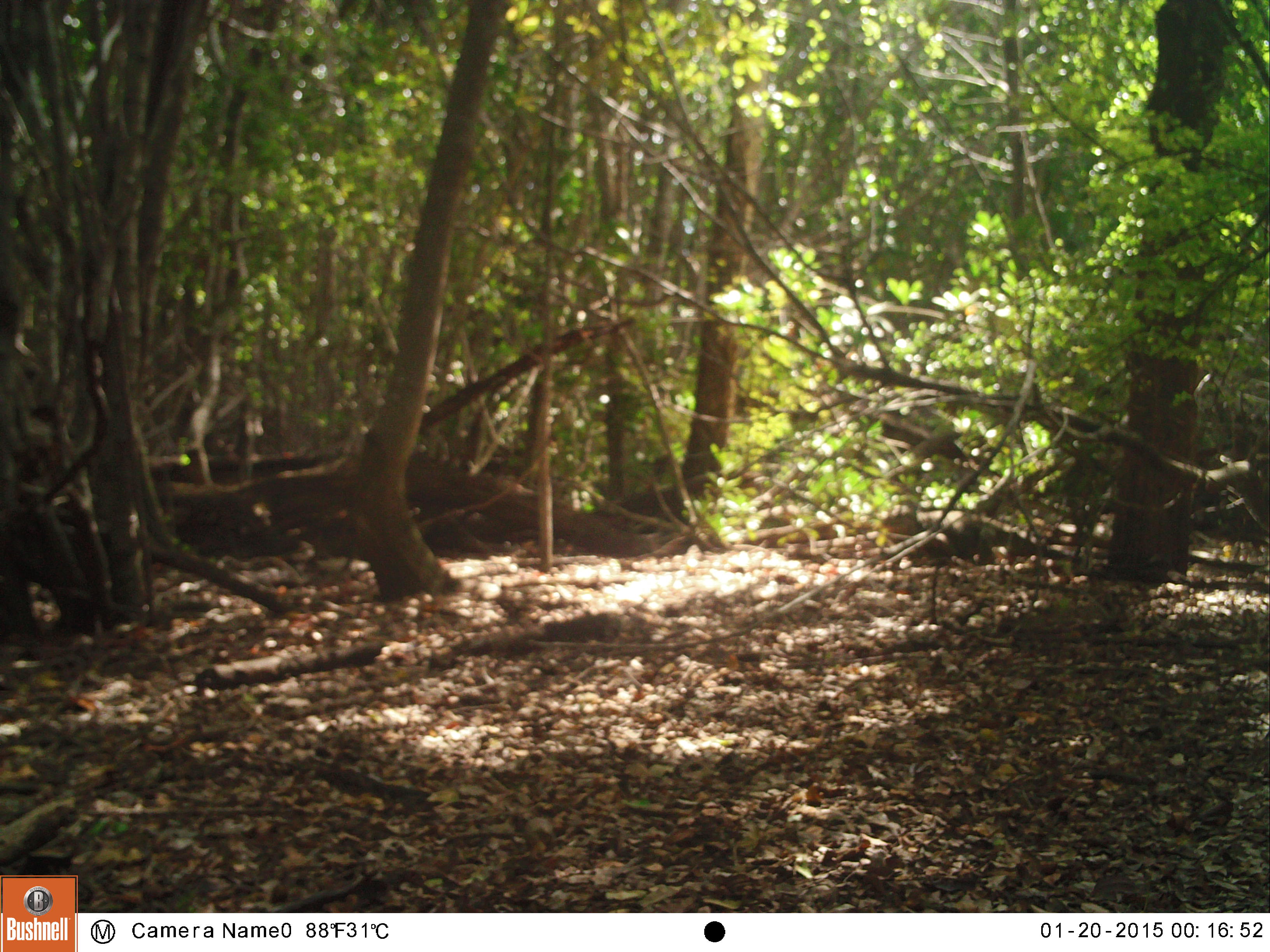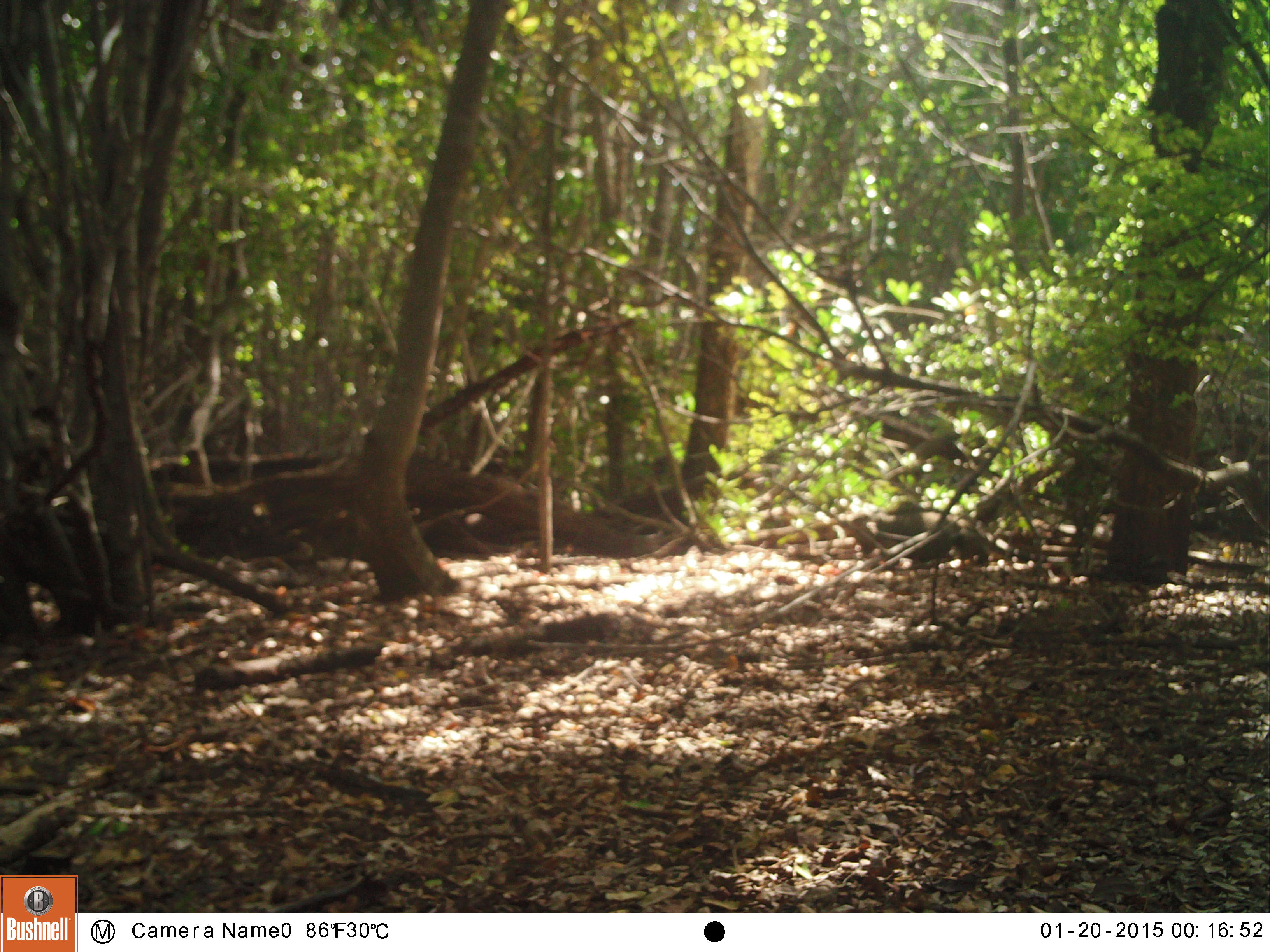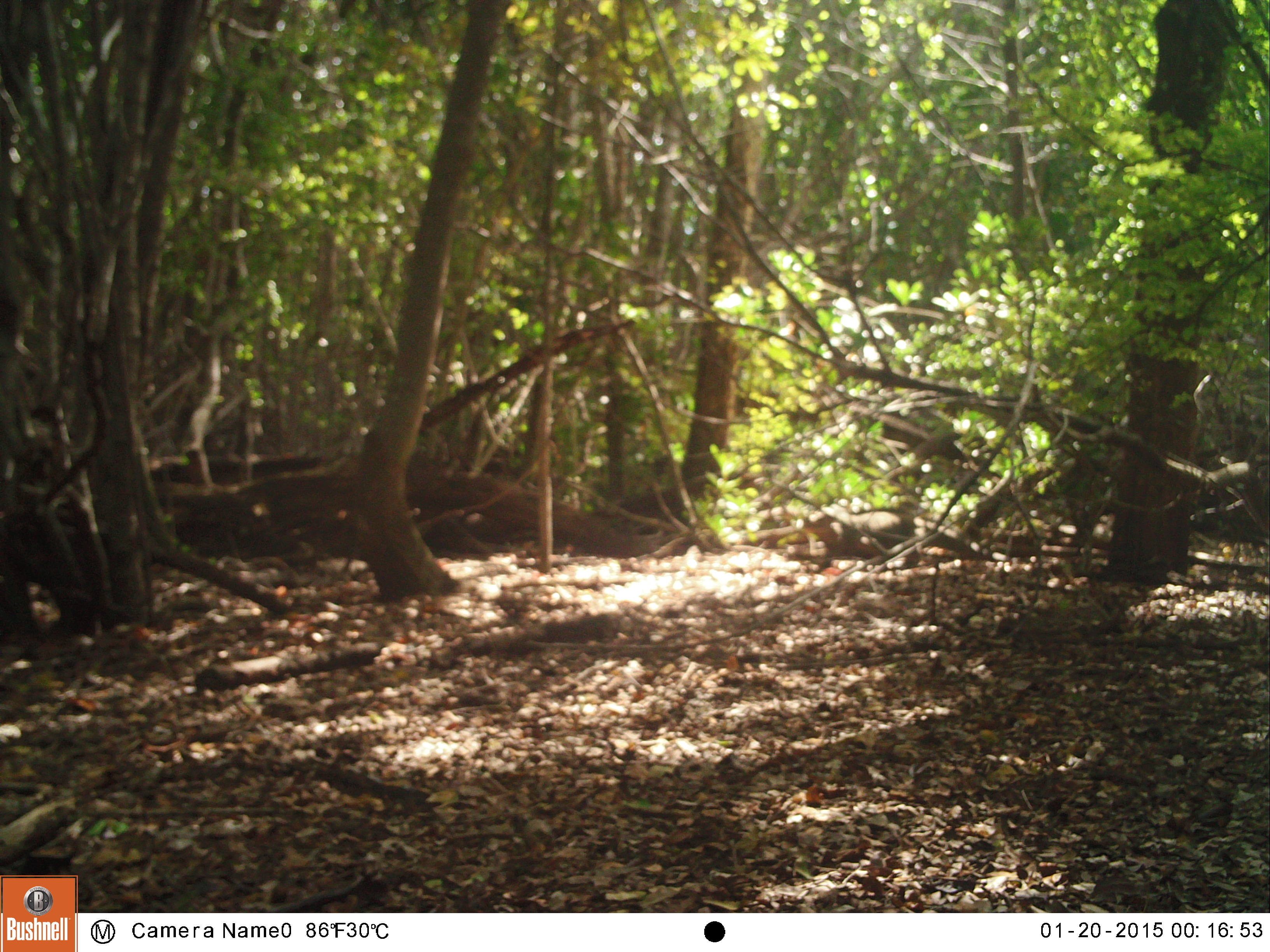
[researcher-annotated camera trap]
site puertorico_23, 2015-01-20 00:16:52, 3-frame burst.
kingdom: Animalia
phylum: Chordata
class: Reptilia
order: Squamata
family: Iguanidae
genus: Iguana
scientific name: Iguana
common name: typical iguanas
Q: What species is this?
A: Iguana (typical iguanas).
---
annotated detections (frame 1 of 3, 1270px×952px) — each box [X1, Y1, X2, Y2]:
iguana: [875, 497, 1081, 569]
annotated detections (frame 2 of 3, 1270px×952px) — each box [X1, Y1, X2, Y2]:
iguana: [836, 497, 1044, 573]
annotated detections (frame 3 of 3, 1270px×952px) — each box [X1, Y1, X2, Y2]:
iguana: [786, 499, 997, 573]